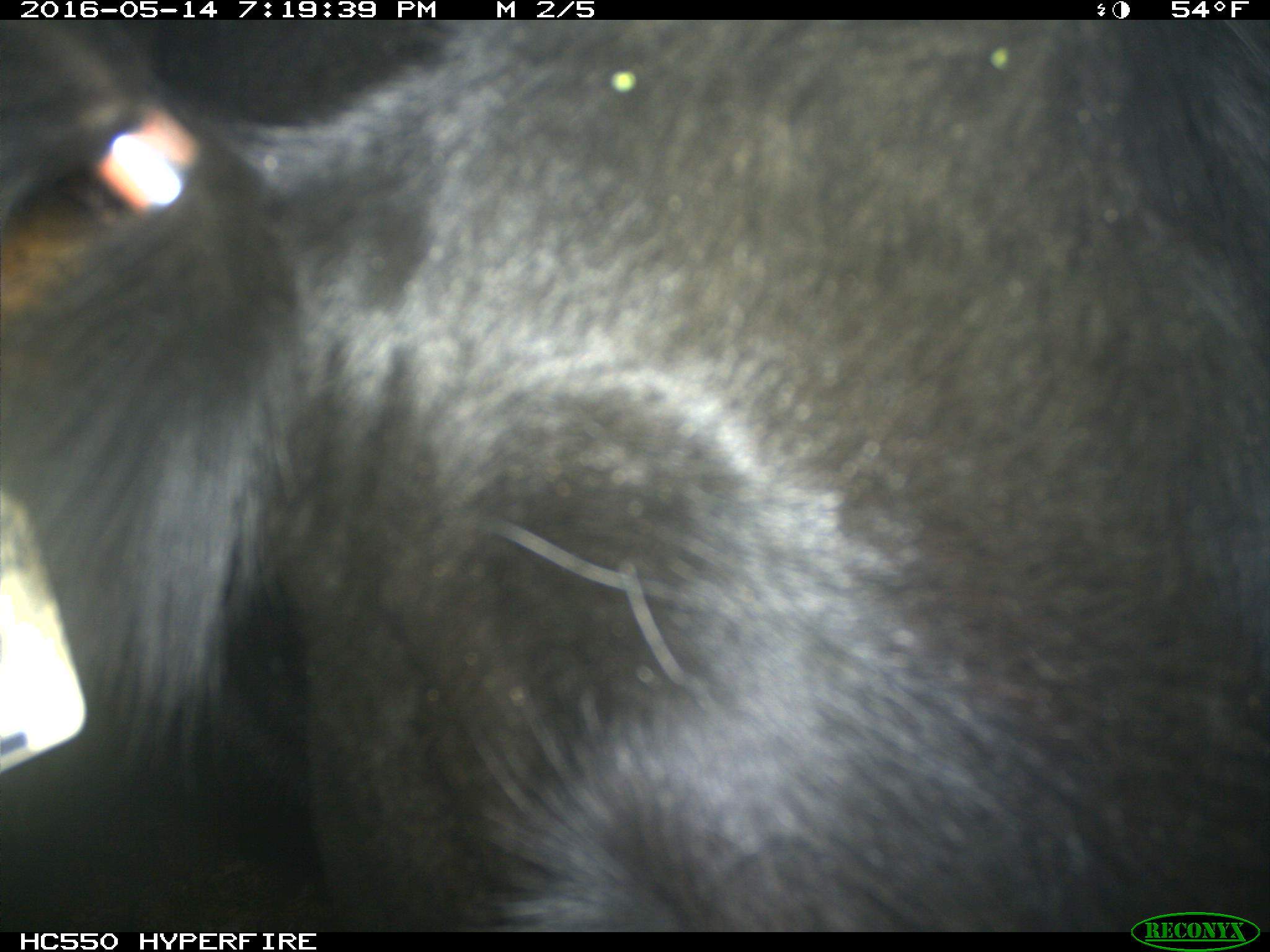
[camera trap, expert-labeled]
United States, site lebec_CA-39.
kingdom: Animalia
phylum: Chordata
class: Mammalia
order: Artiodactyla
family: Bovidae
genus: Bos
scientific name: Bos taurus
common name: domestic cow